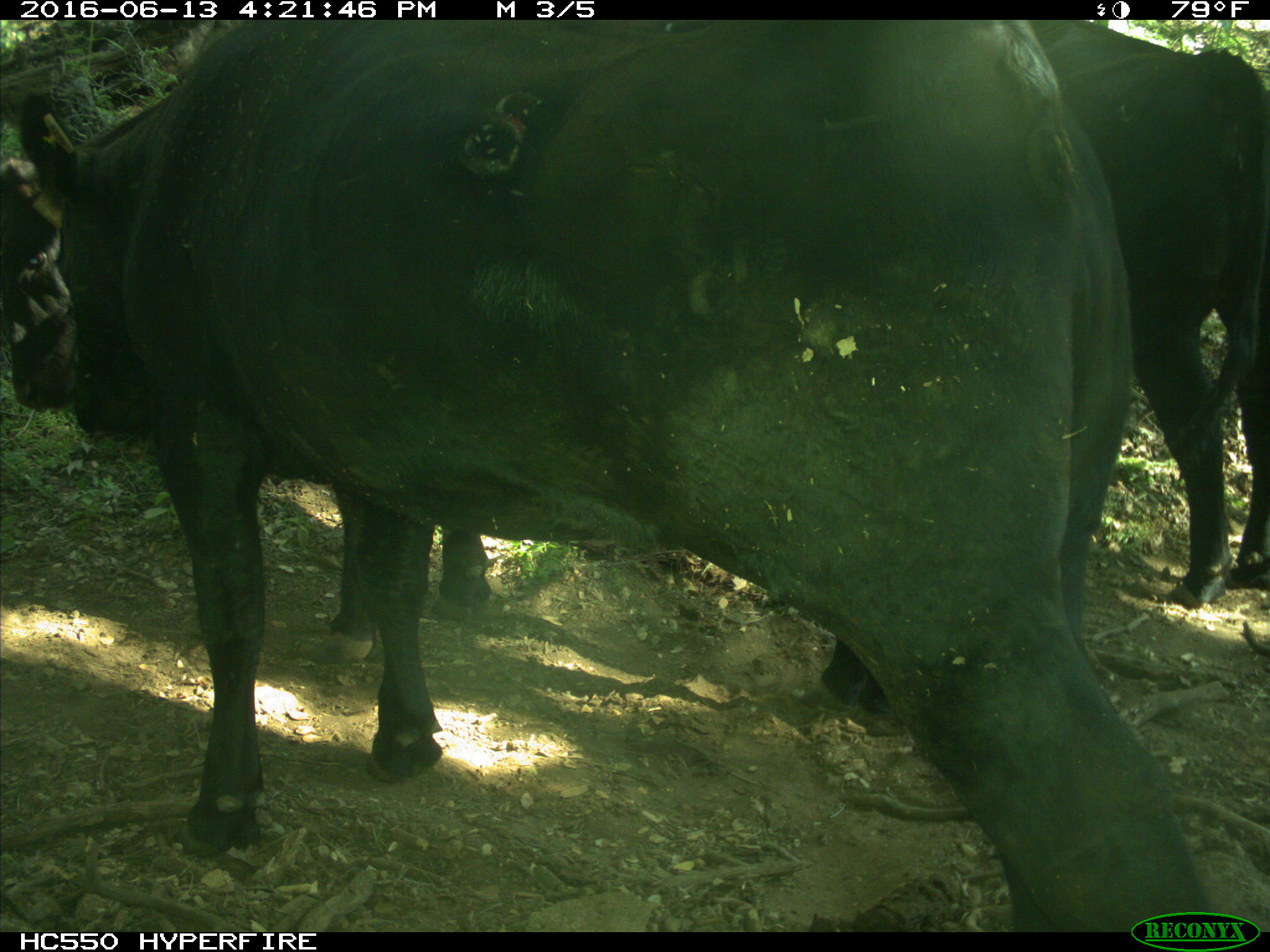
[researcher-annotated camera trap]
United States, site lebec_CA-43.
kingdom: Animalia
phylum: Chordata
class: Mammalia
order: Artiodactyla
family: Bovidae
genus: Bos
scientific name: Bos taurus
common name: domestic cow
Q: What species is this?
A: Bos taurus (domestic cow).